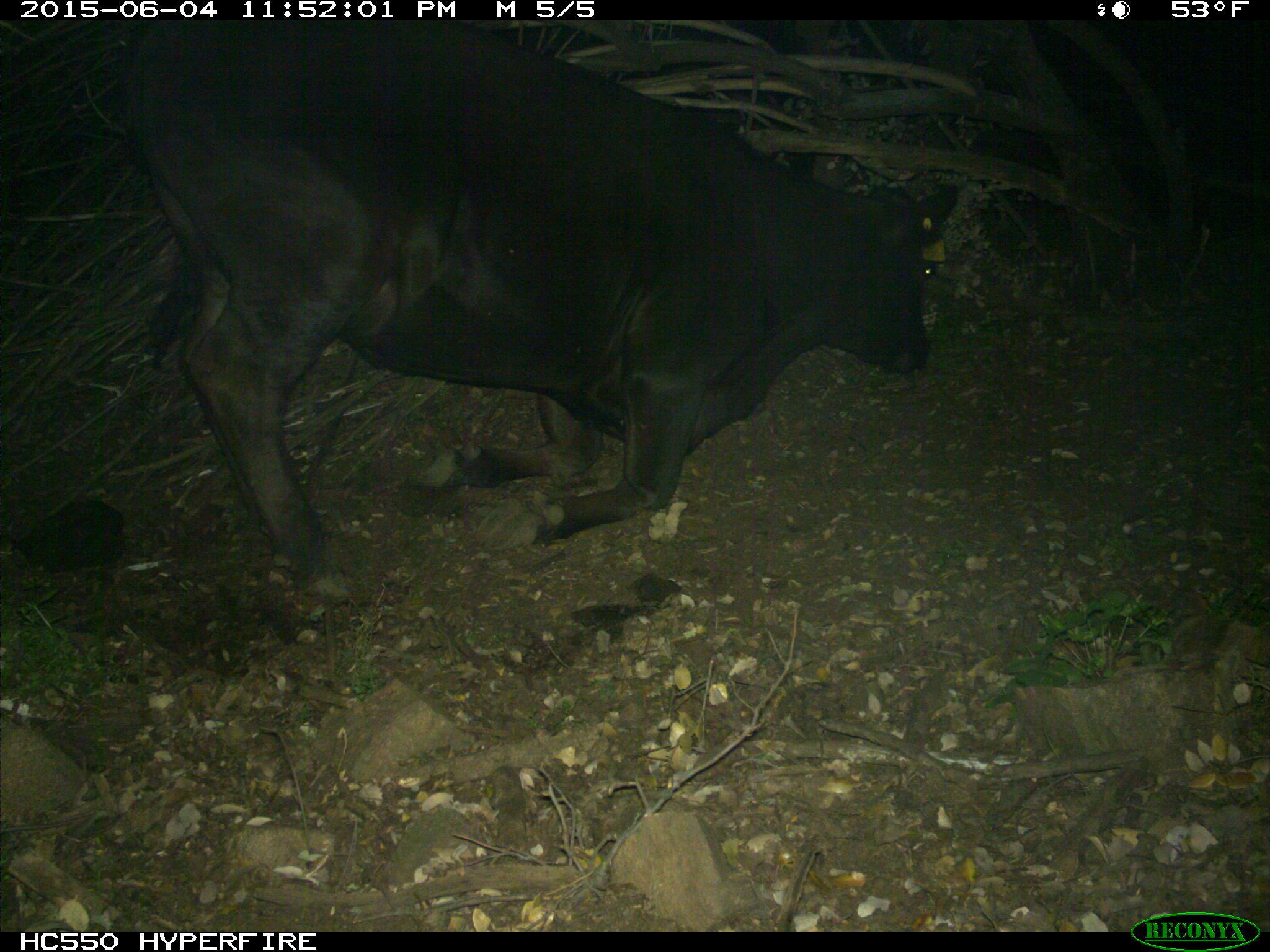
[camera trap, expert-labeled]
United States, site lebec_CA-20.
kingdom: Animalia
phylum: Chordata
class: Mammalia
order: Artiodactyla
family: Bovidae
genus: Bos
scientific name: Bos taurus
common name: domestic cow